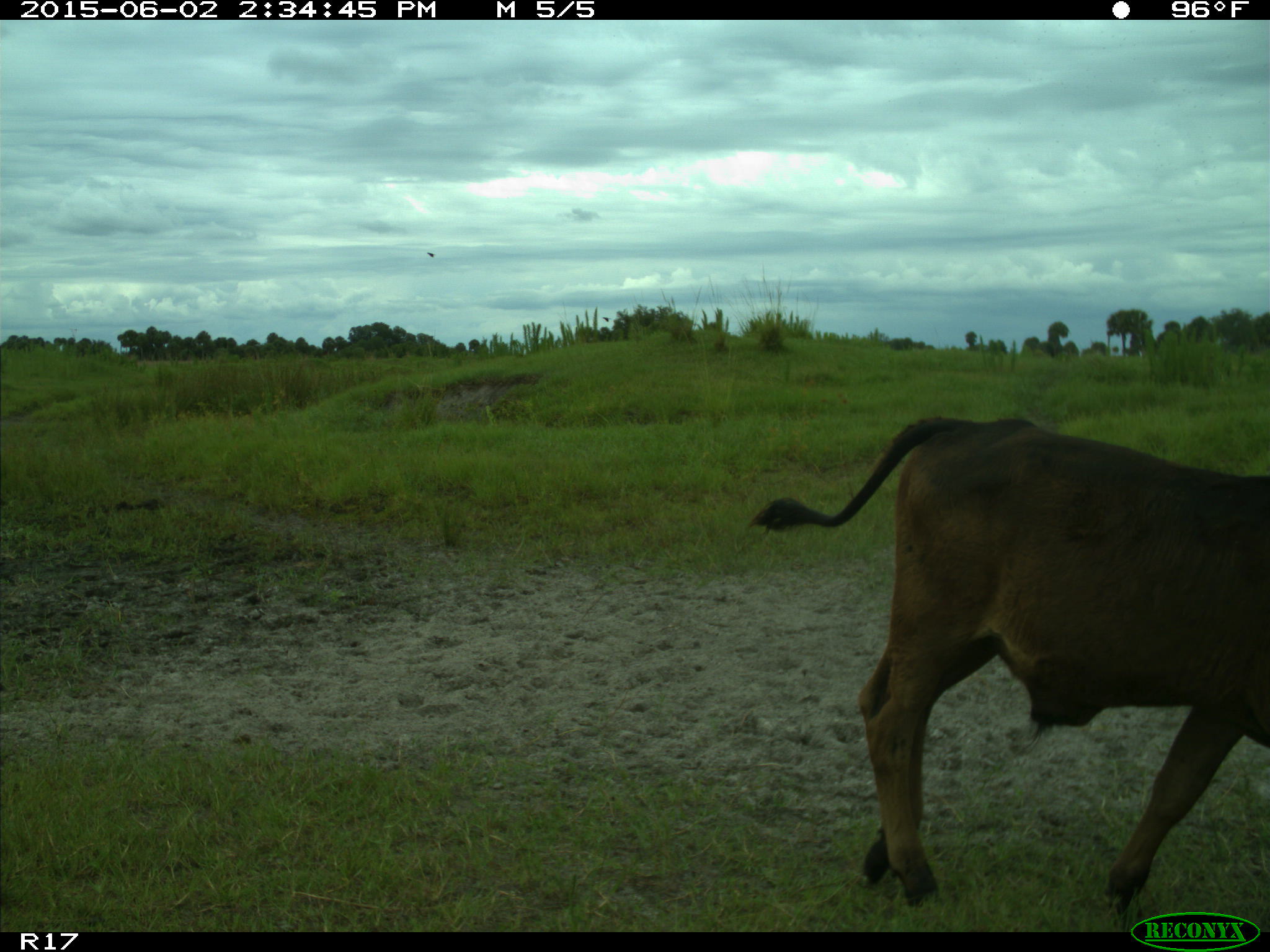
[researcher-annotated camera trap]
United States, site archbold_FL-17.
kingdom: Animalia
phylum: Chordata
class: Mammalia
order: Artiodactyla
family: Bovidae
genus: Bos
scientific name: Bos taurus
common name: domestic cow